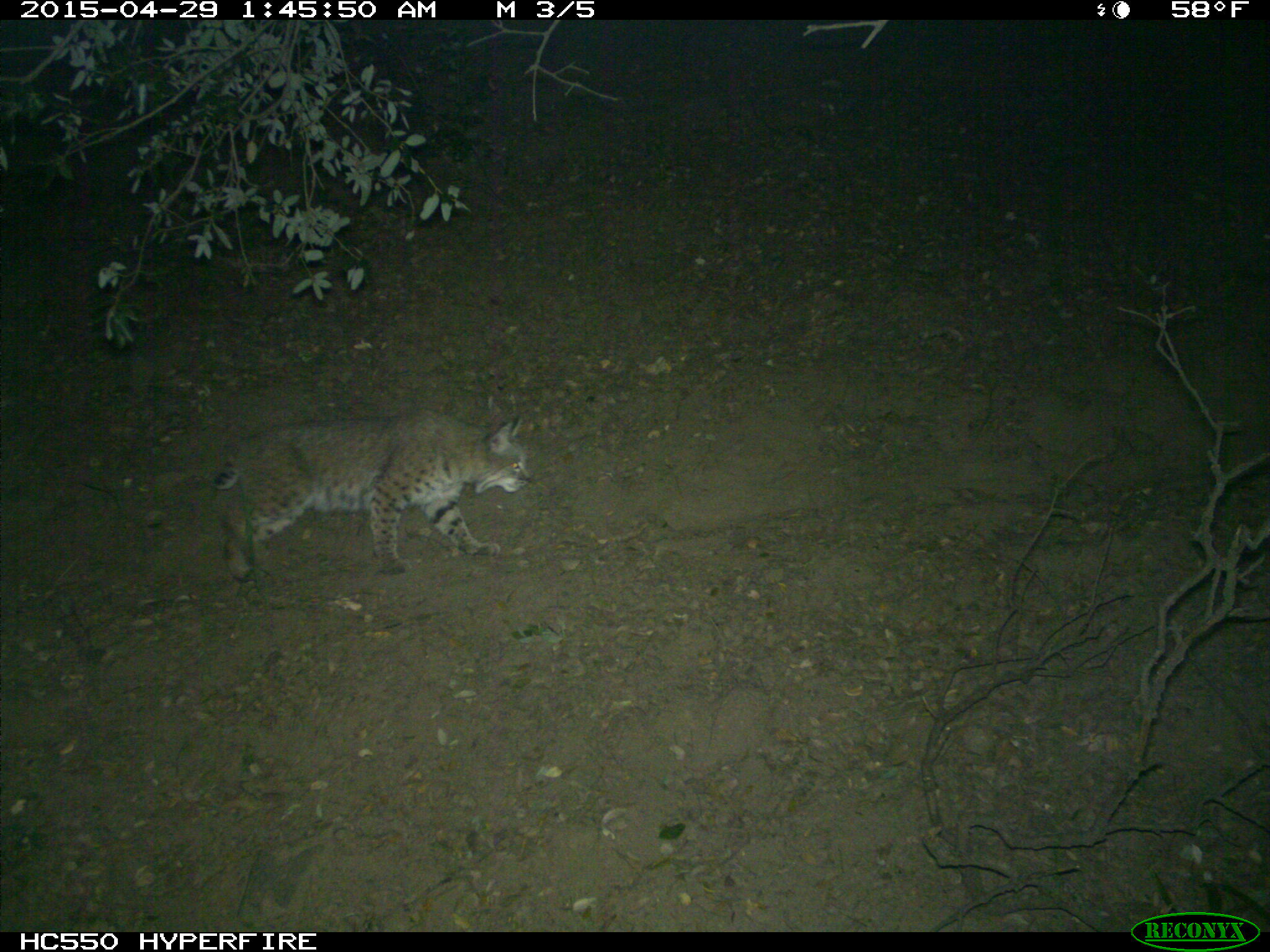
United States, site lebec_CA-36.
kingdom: Animalia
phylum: Chordata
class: Mammalia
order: Carnivora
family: Felidae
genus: Lynx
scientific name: Lynx rufus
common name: bobcat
Lynx rufus (bobcat).